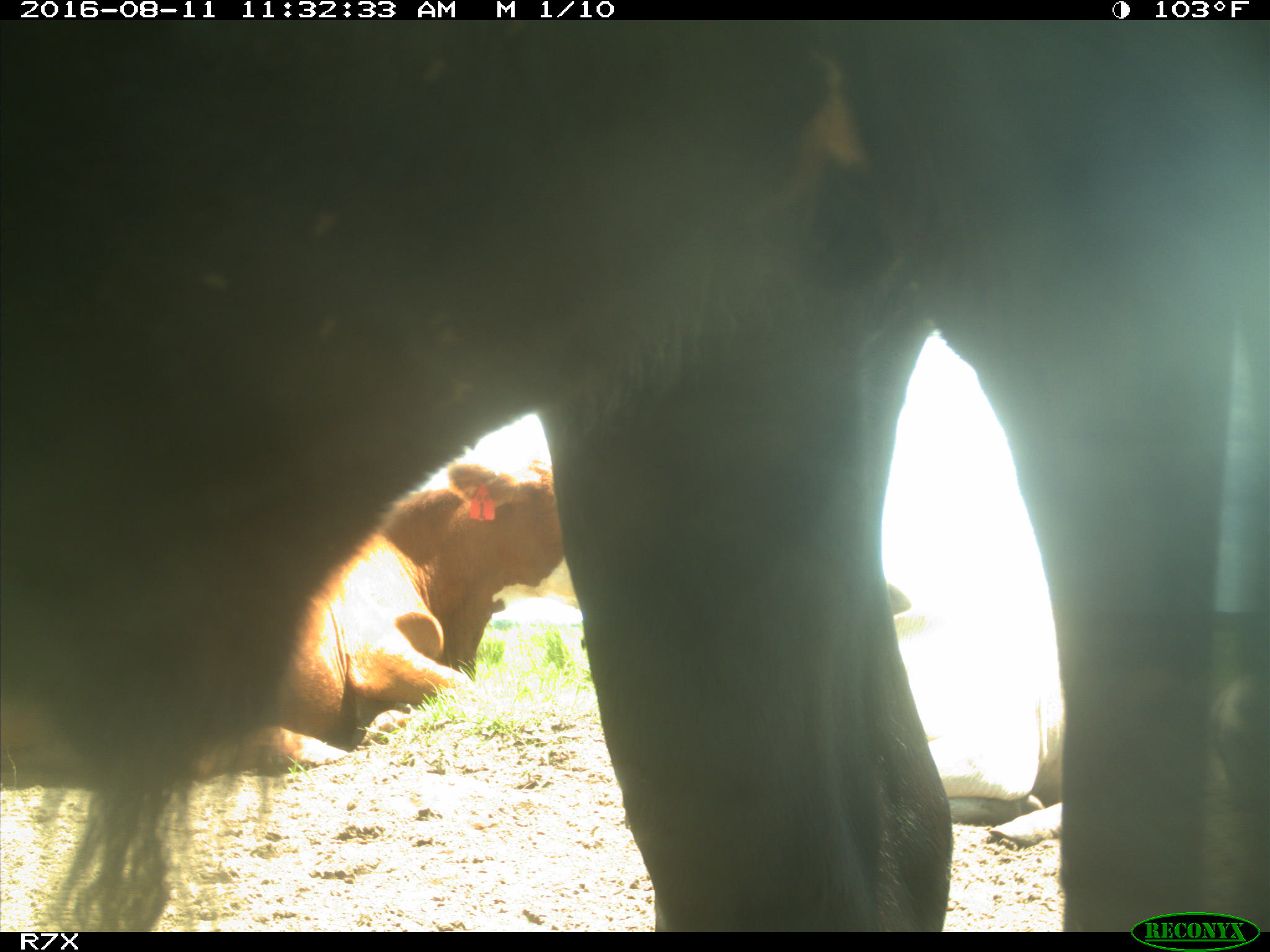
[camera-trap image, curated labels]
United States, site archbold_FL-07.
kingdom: Animalia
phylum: Chordata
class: Mammalia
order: Artiodactyla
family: Bovidae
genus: Bos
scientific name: Bos taurus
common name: domestic cow